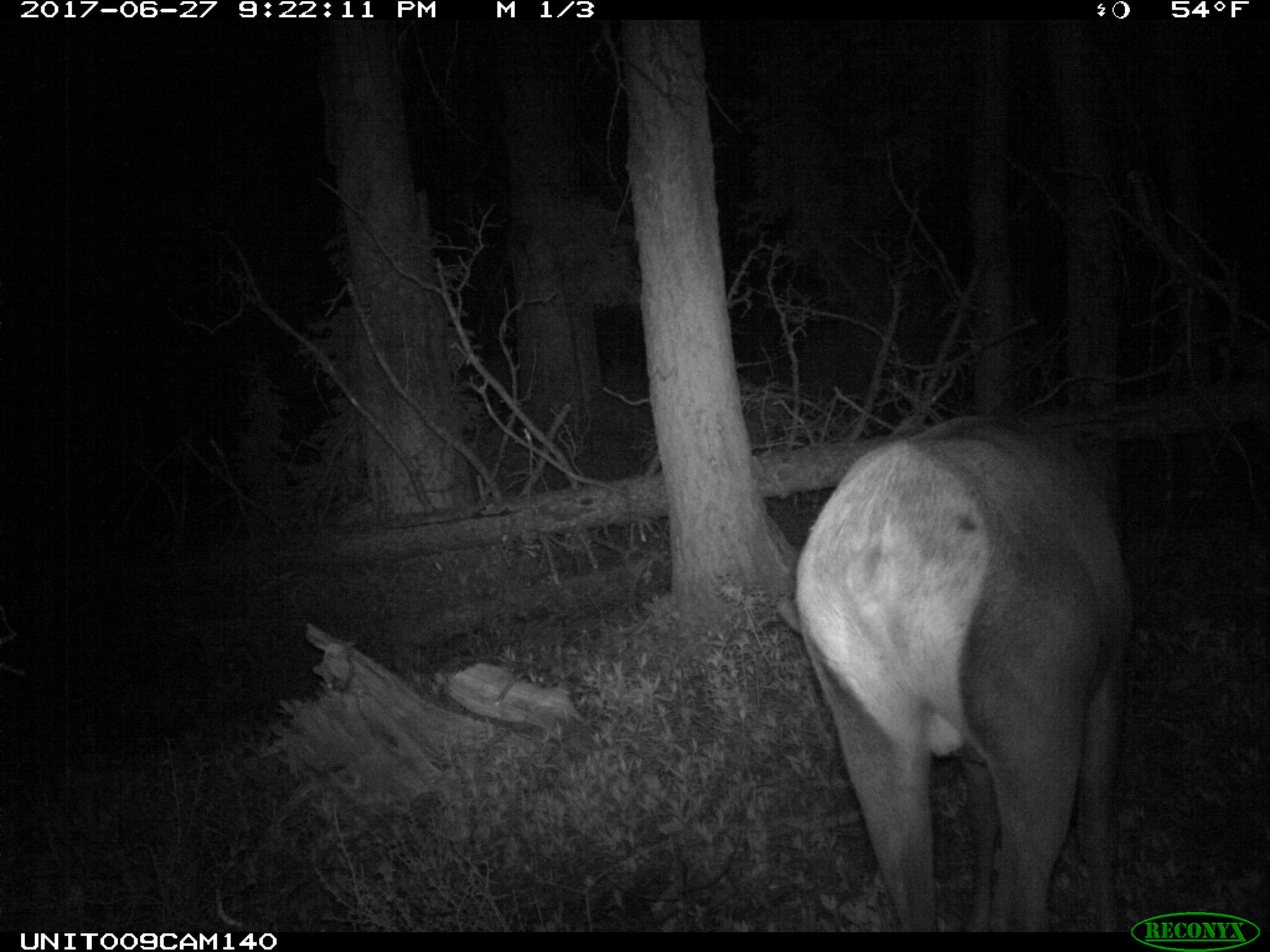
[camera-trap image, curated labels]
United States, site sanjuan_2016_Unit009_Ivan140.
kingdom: Animalia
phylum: Chordata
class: Mammalia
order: Artiodactyla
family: Cervidae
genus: Cervus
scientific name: Cervus elaphus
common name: red deer